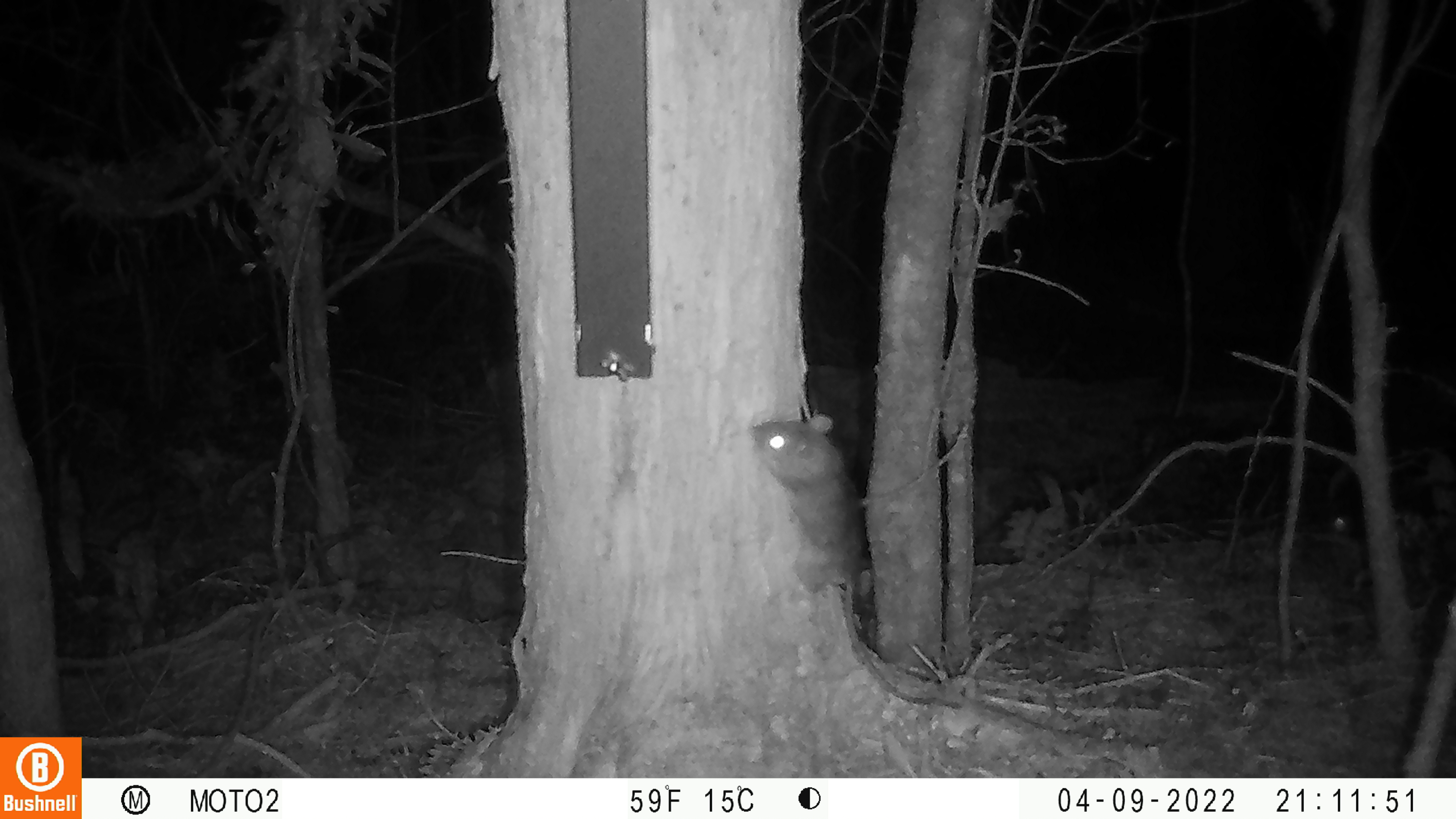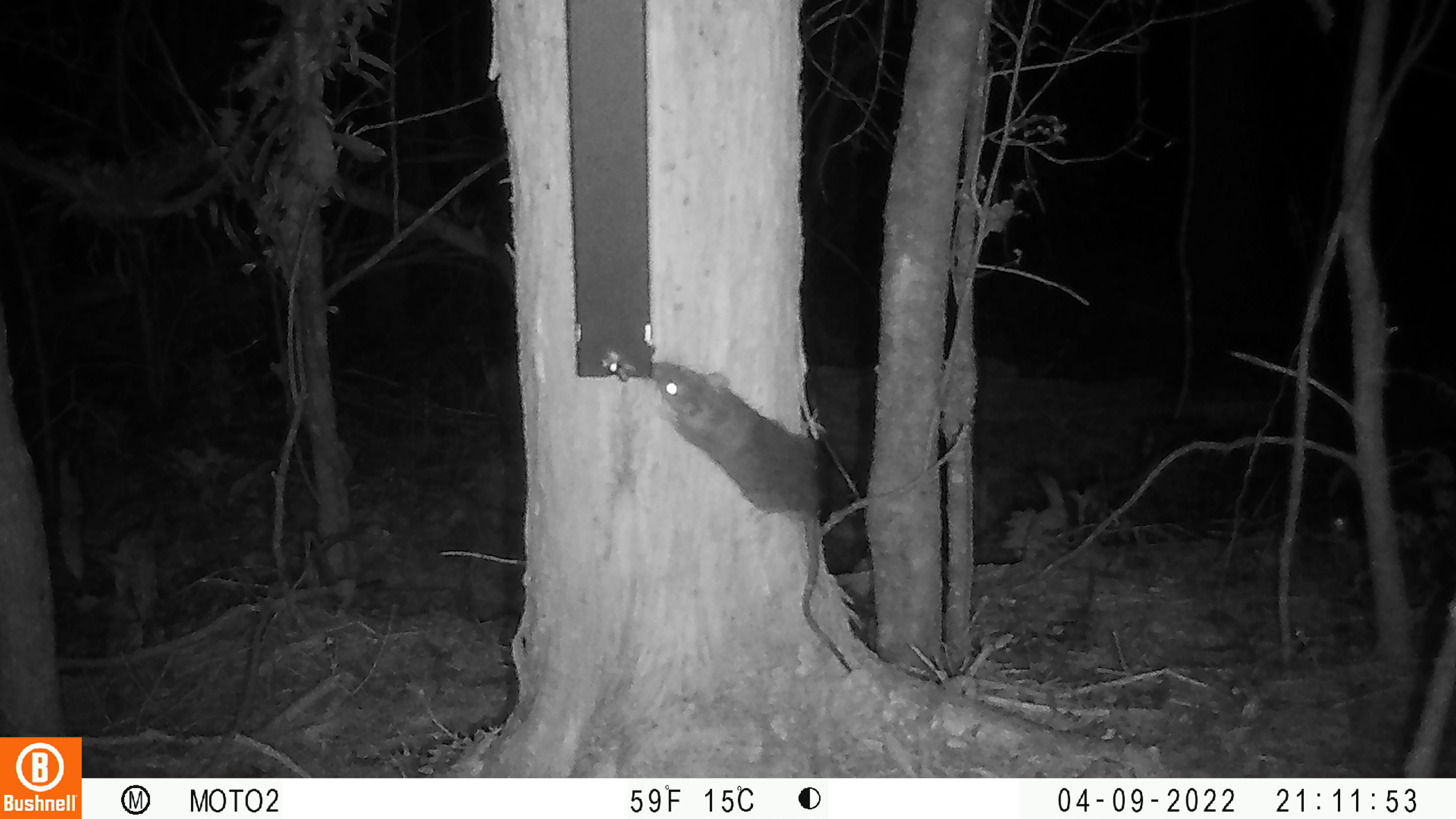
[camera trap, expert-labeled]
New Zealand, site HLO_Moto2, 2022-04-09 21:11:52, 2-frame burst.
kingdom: Animalia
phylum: Chordata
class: Mammalia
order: Rodentia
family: Muridae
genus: Rattus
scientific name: Rattus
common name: rat